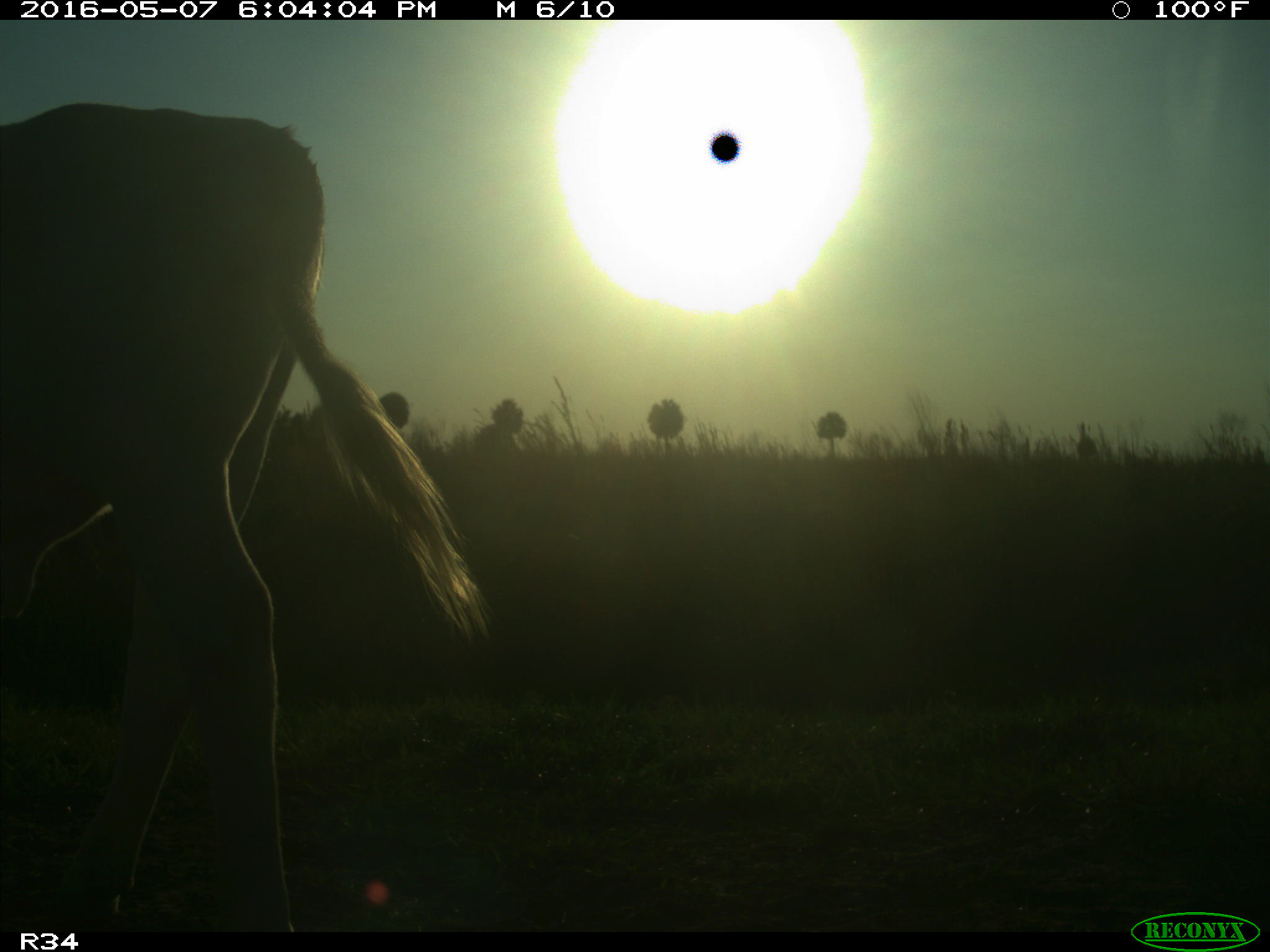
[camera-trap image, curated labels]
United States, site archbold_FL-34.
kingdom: Animalia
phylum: Chordata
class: Mammalia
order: Artiodactyla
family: Bovidae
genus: Bos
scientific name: Bos taurus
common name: domestic cow